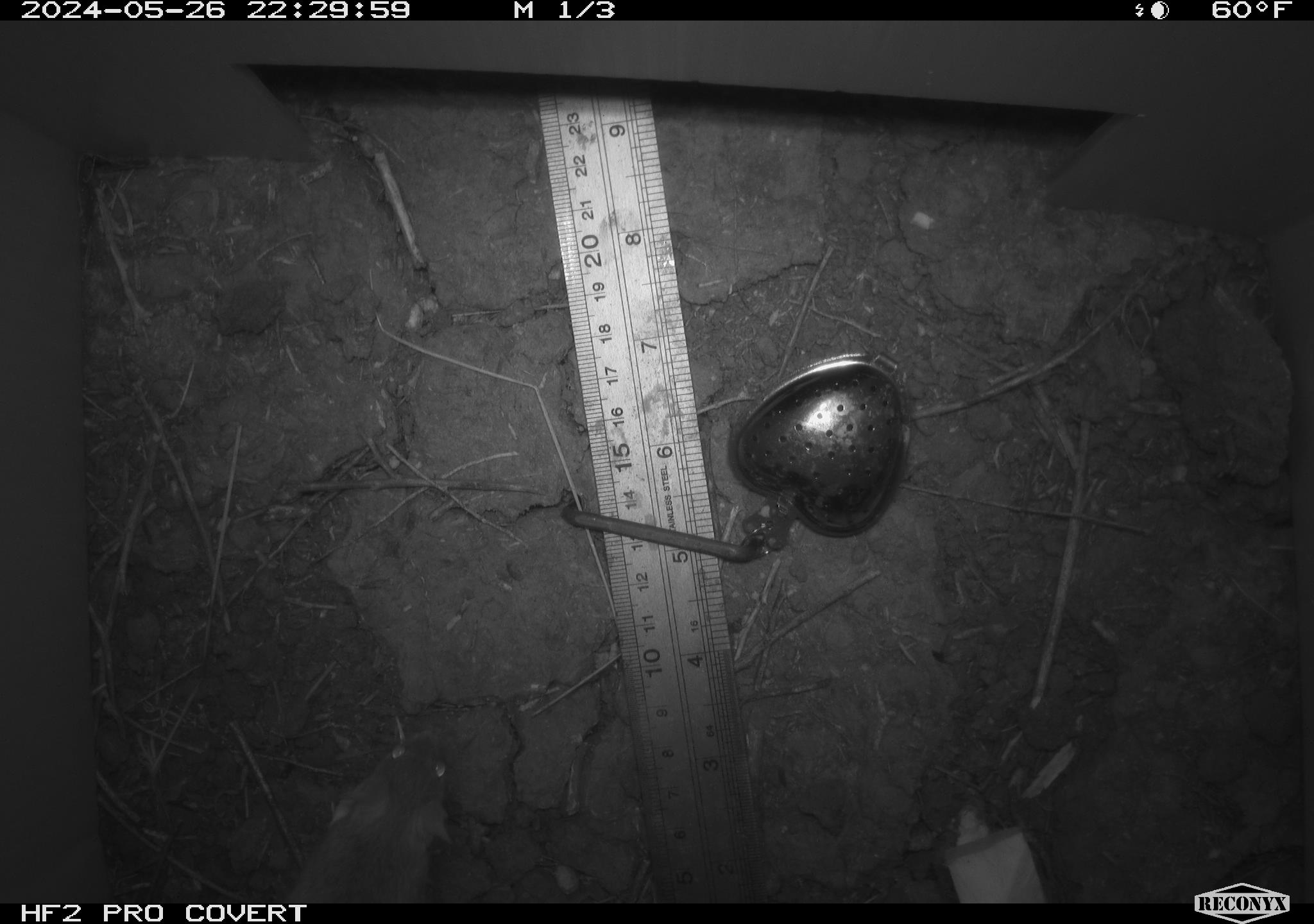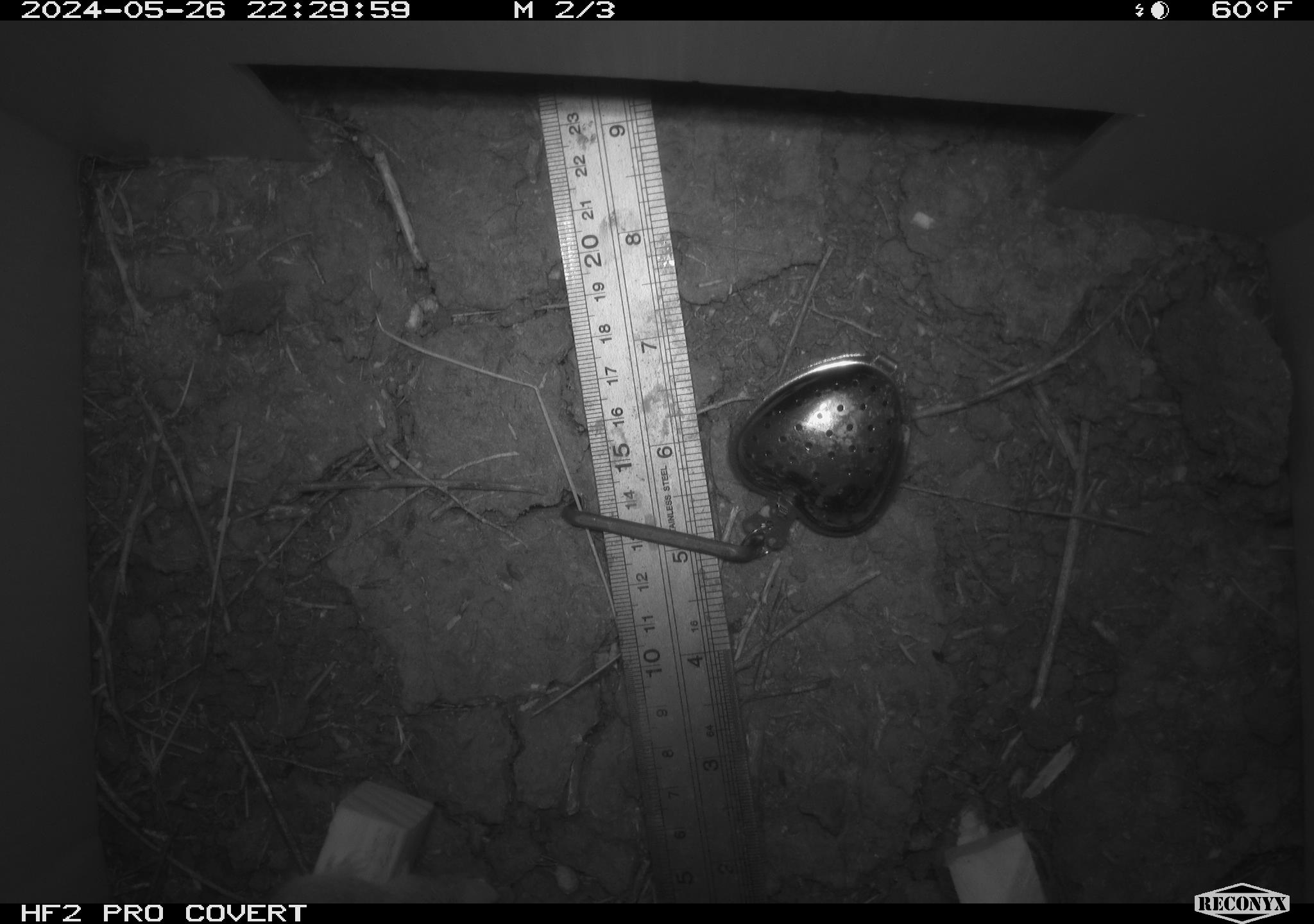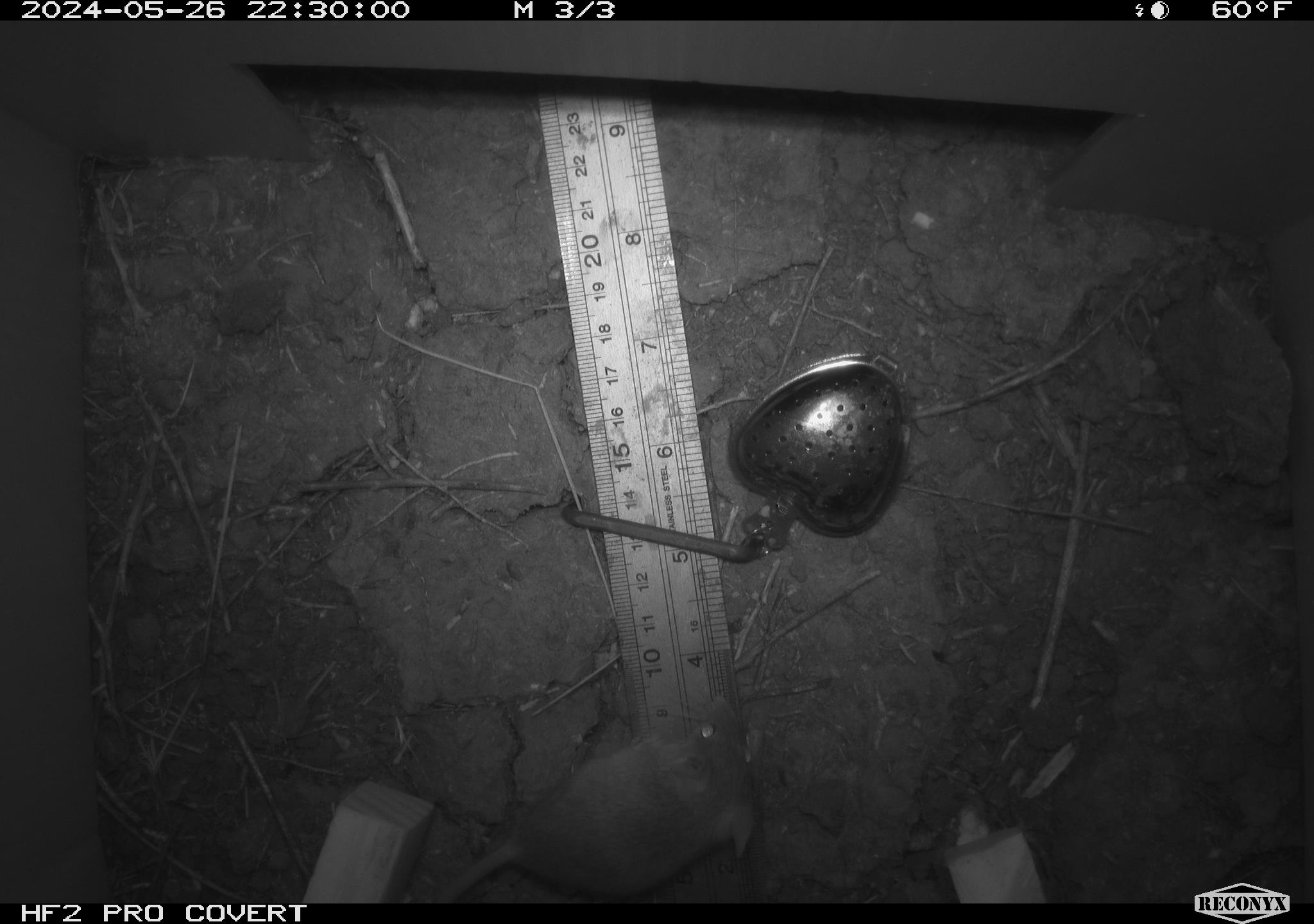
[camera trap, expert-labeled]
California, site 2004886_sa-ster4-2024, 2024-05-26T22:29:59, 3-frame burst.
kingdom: Animalia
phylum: Chordata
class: Mammalia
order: Rodentia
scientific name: Rodentia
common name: mouse species